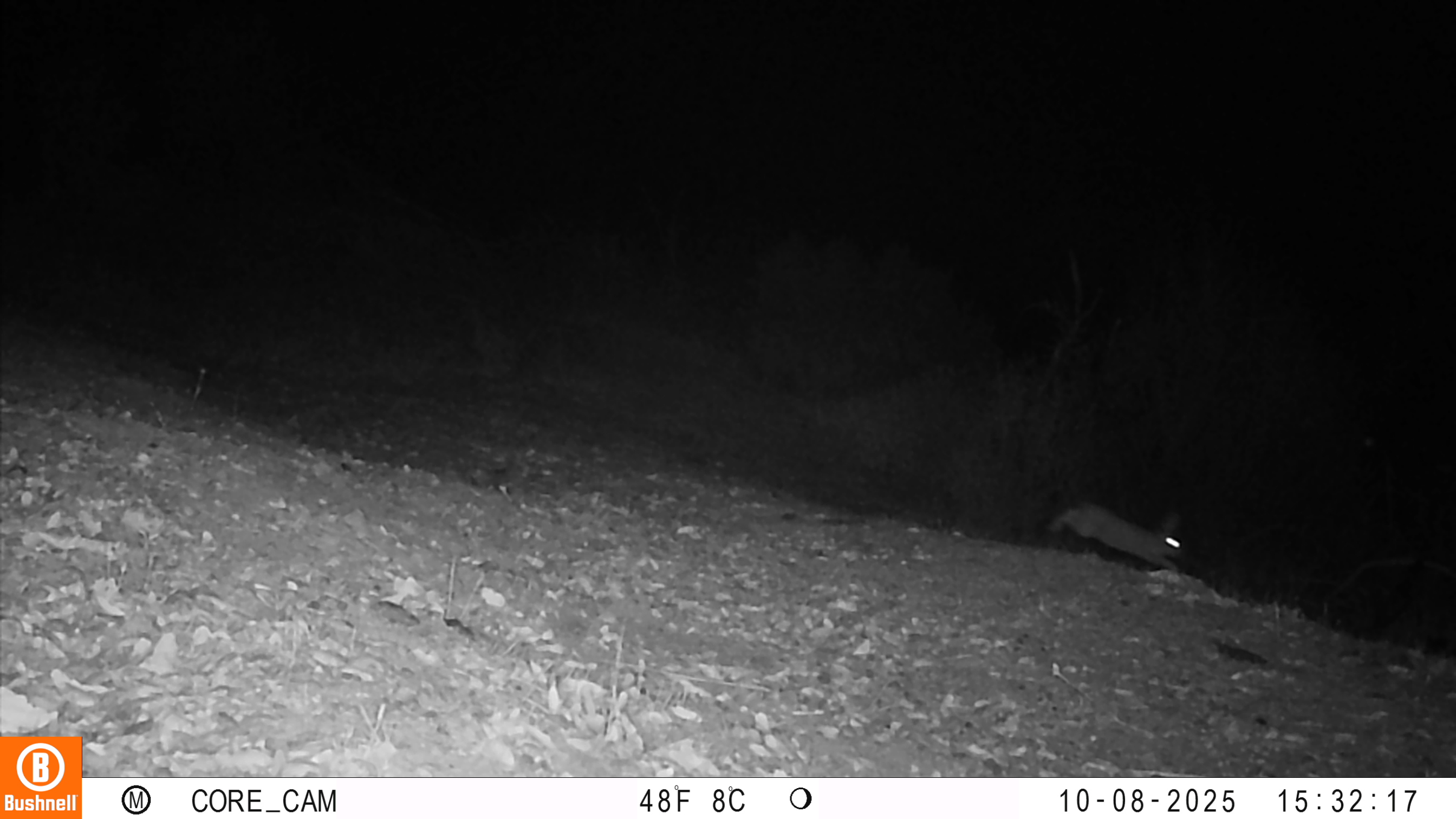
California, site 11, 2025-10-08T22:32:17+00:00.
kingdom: Animalia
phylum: Chordata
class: Mammalia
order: Lagomorpha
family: Leporidae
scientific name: Leporidae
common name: rabbit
Rabbit (Leporidae).